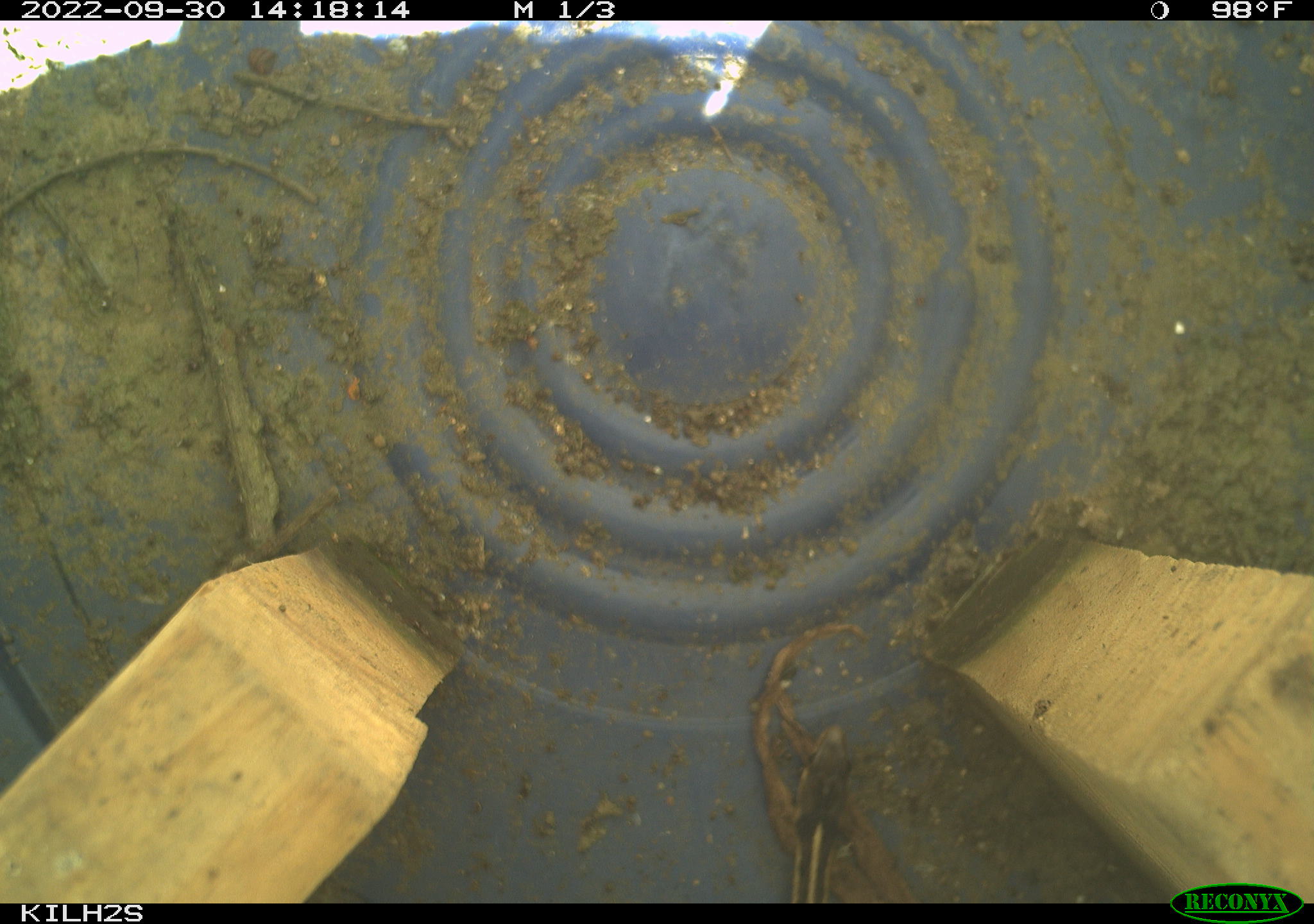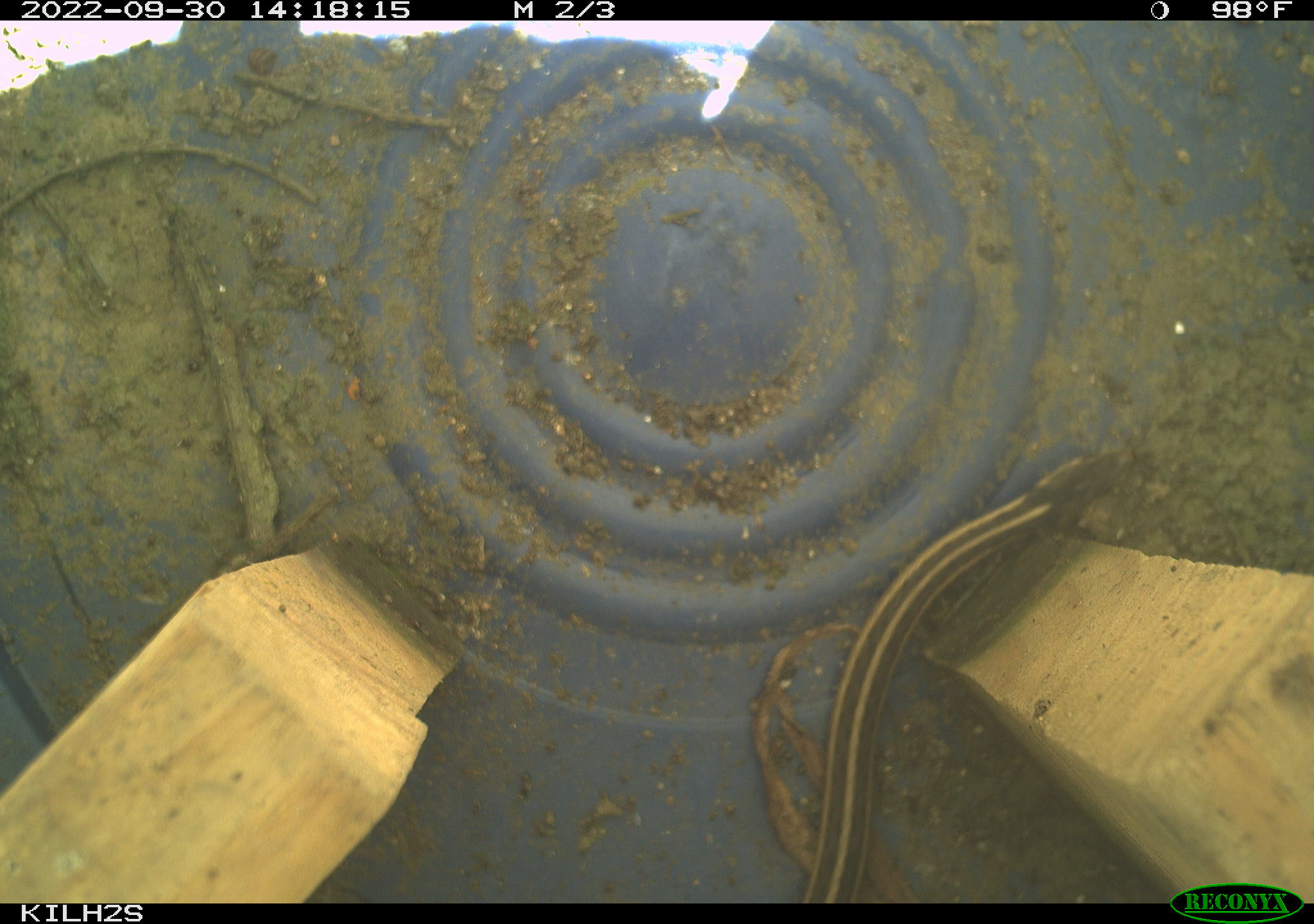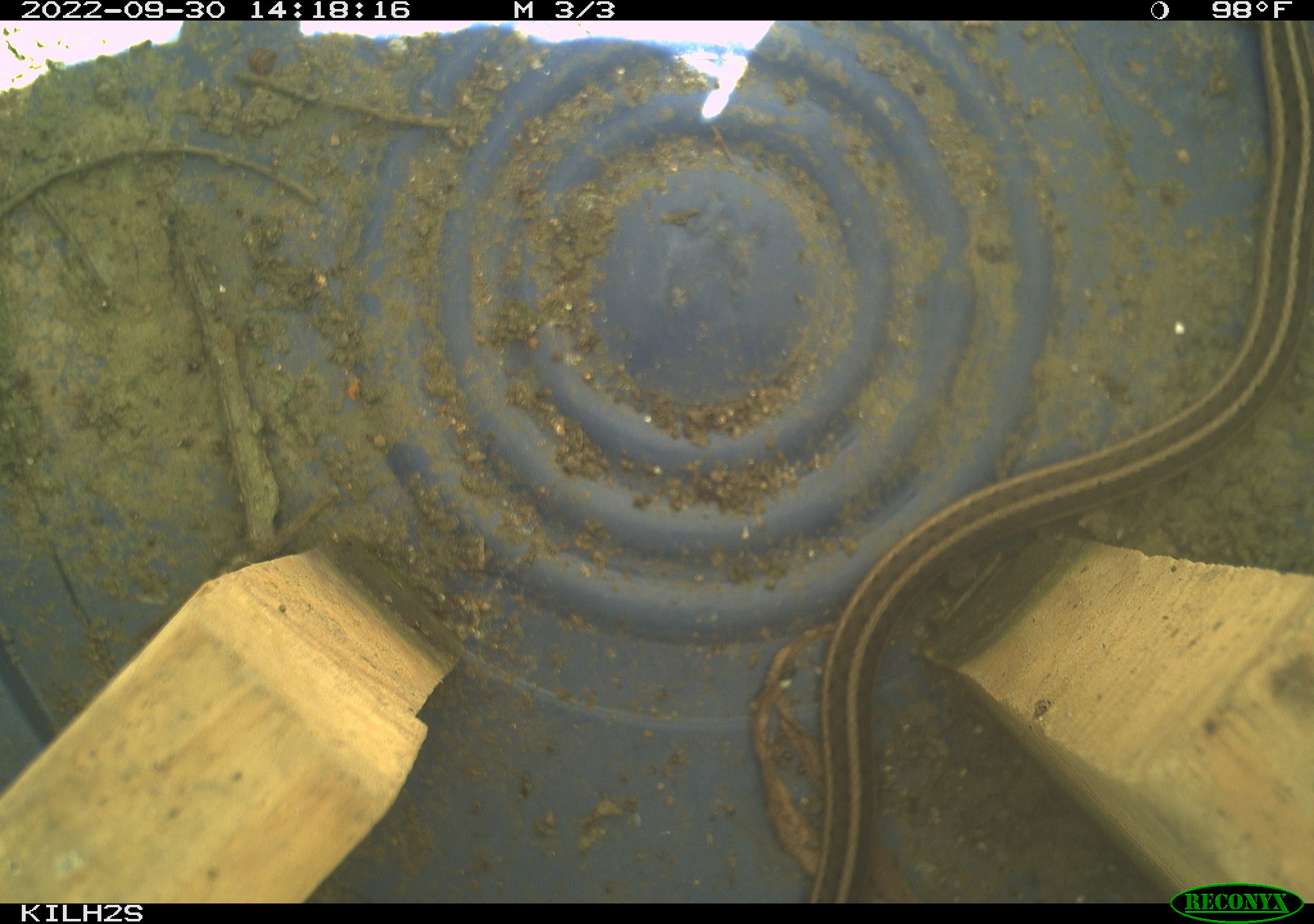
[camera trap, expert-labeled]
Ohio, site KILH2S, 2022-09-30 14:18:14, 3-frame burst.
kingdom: Animalia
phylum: Chordata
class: Reptilia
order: Squamata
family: Colubridae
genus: Thamnophis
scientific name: Thamnophis sirtalis sirtalis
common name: eastern gartersnake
Eastern gartersnake (Thamnophis sirtalis sirtalis).